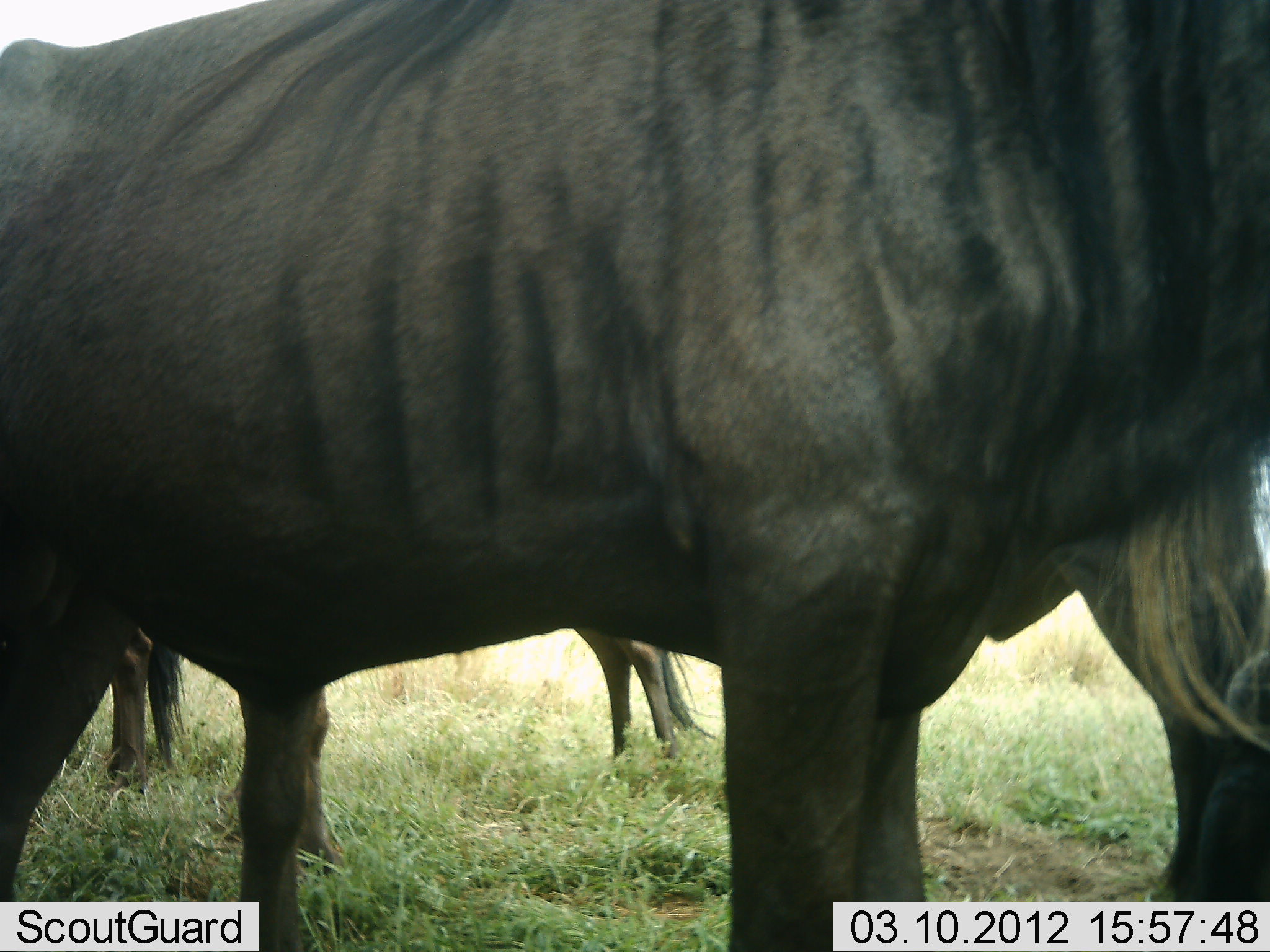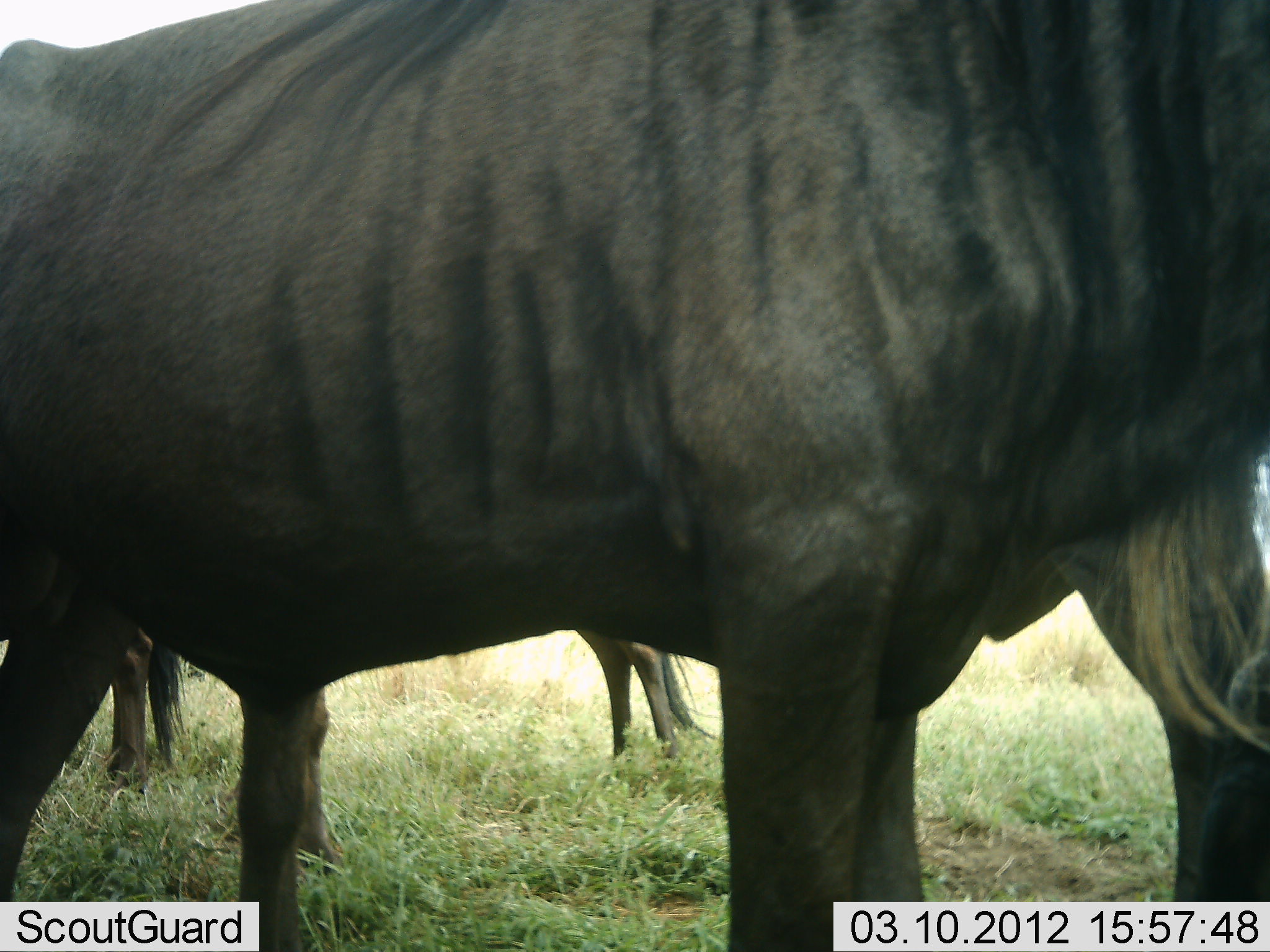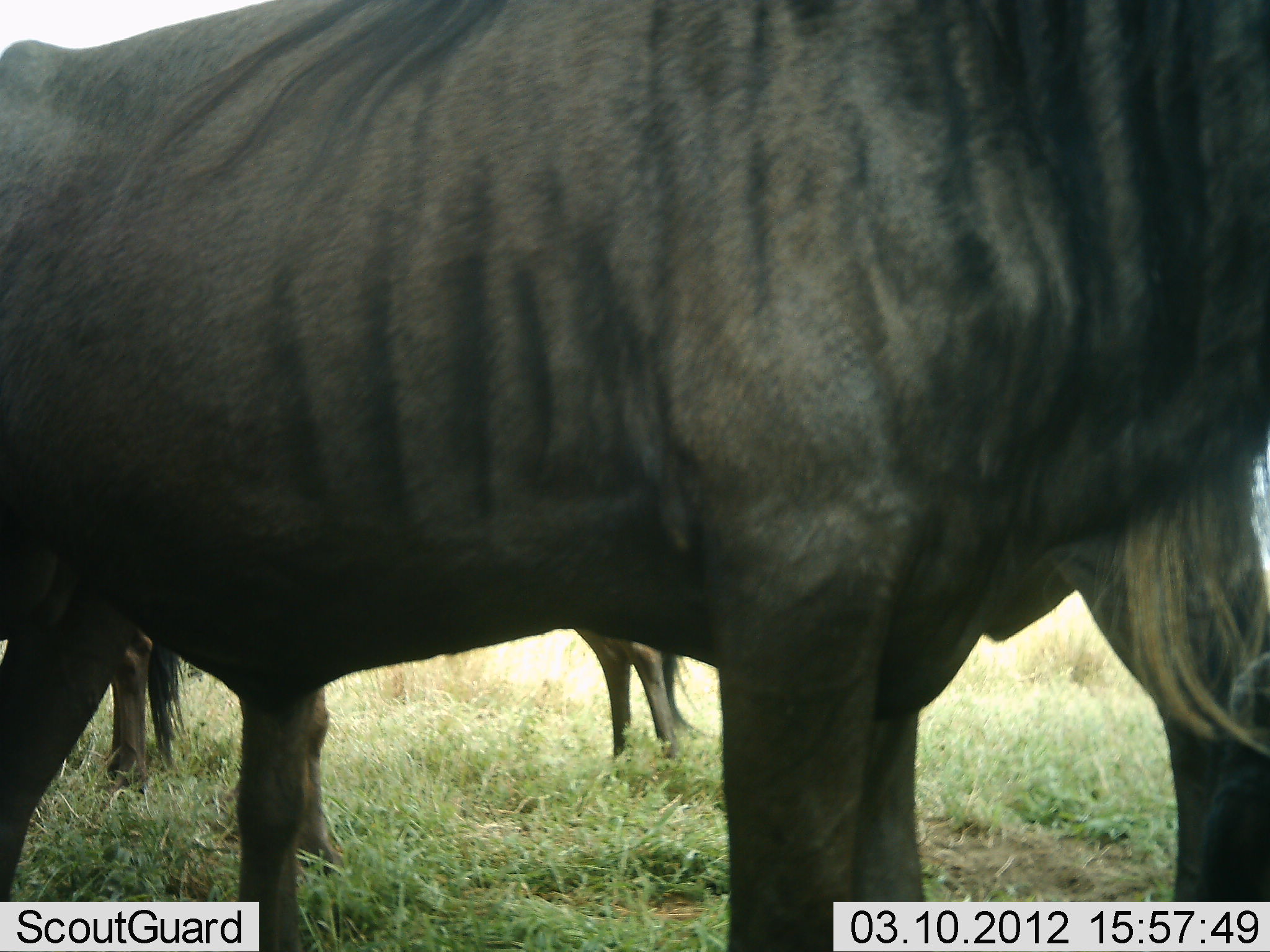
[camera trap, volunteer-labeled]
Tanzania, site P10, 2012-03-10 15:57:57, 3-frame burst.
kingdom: Animalia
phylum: Chordata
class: Mammalia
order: Artiodactyla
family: Bovidae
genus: Connochaetes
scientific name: Connochaetes taurinus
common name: blue wildebeest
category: wildebeest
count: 3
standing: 100%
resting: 0%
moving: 0%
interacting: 0%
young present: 0%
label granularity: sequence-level